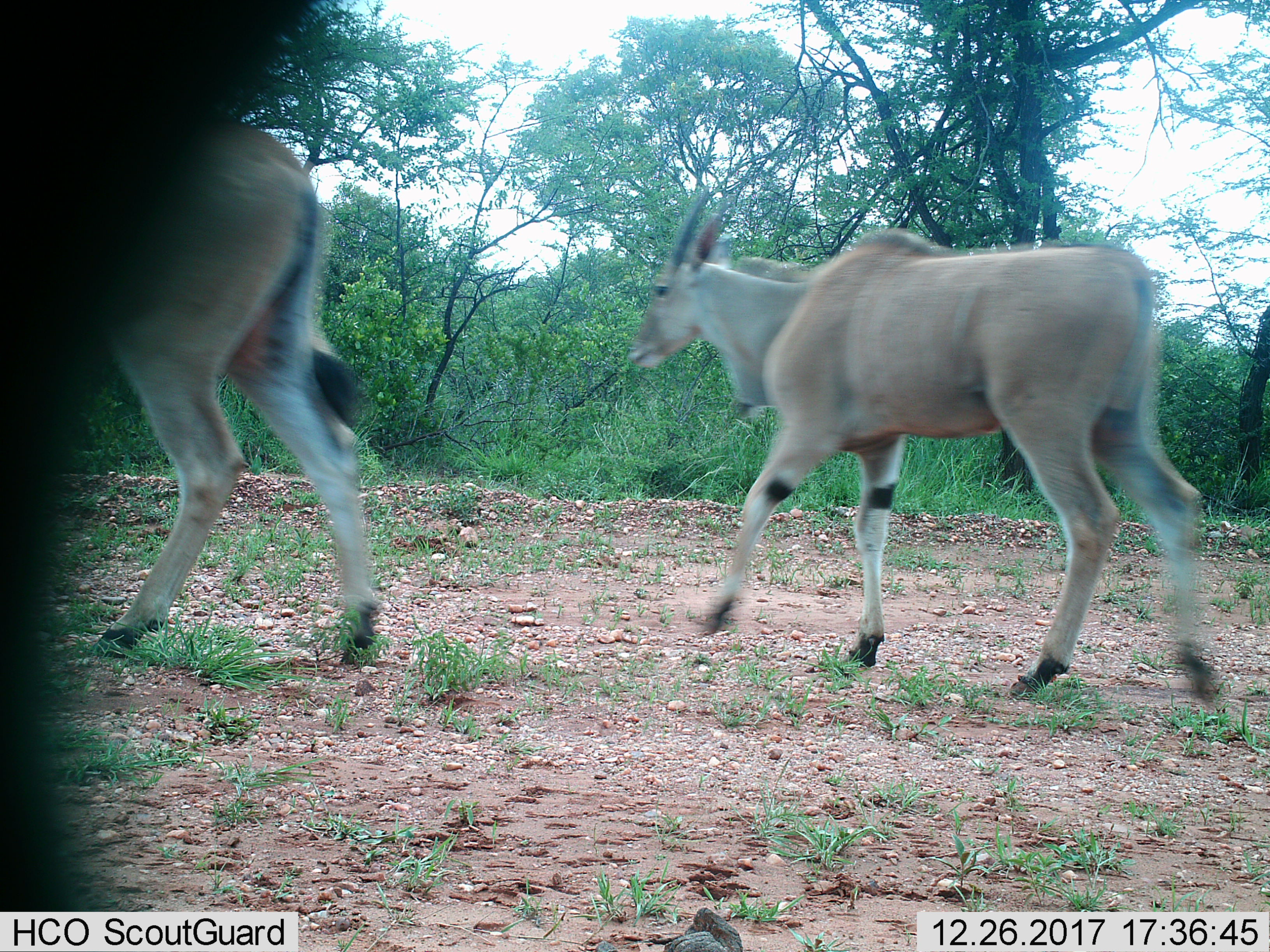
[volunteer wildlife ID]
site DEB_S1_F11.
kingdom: Animalia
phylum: Chordata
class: Mammalia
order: Artiodactyla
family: Bovidae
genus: Tragelaphus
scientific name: Tragelaphus oryx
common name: eland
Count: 2.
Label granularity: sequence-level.